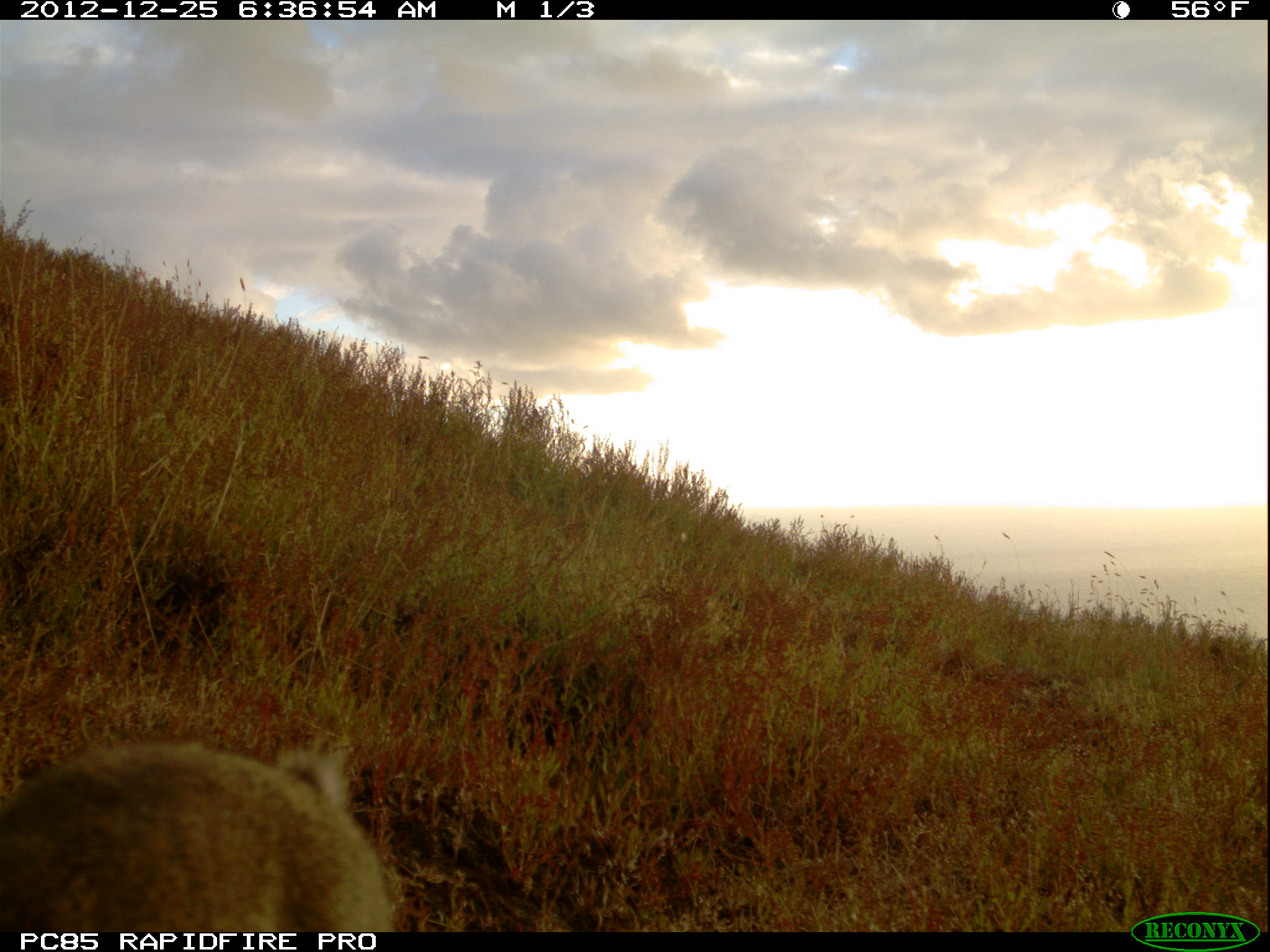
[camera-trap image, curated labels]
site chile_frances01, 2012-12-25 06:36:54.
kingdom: Animalia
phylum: Chordata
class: Mammalia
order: Lagomorpha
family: Leporidae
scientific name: Leporidae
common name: rabbits and hares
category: rabbit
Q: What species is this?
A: Rabbit (rabbits and hares) (Leporidae).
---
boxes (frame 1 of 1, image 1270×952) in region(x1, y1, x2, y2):
rabbit: region(0, 737, 401, 936)